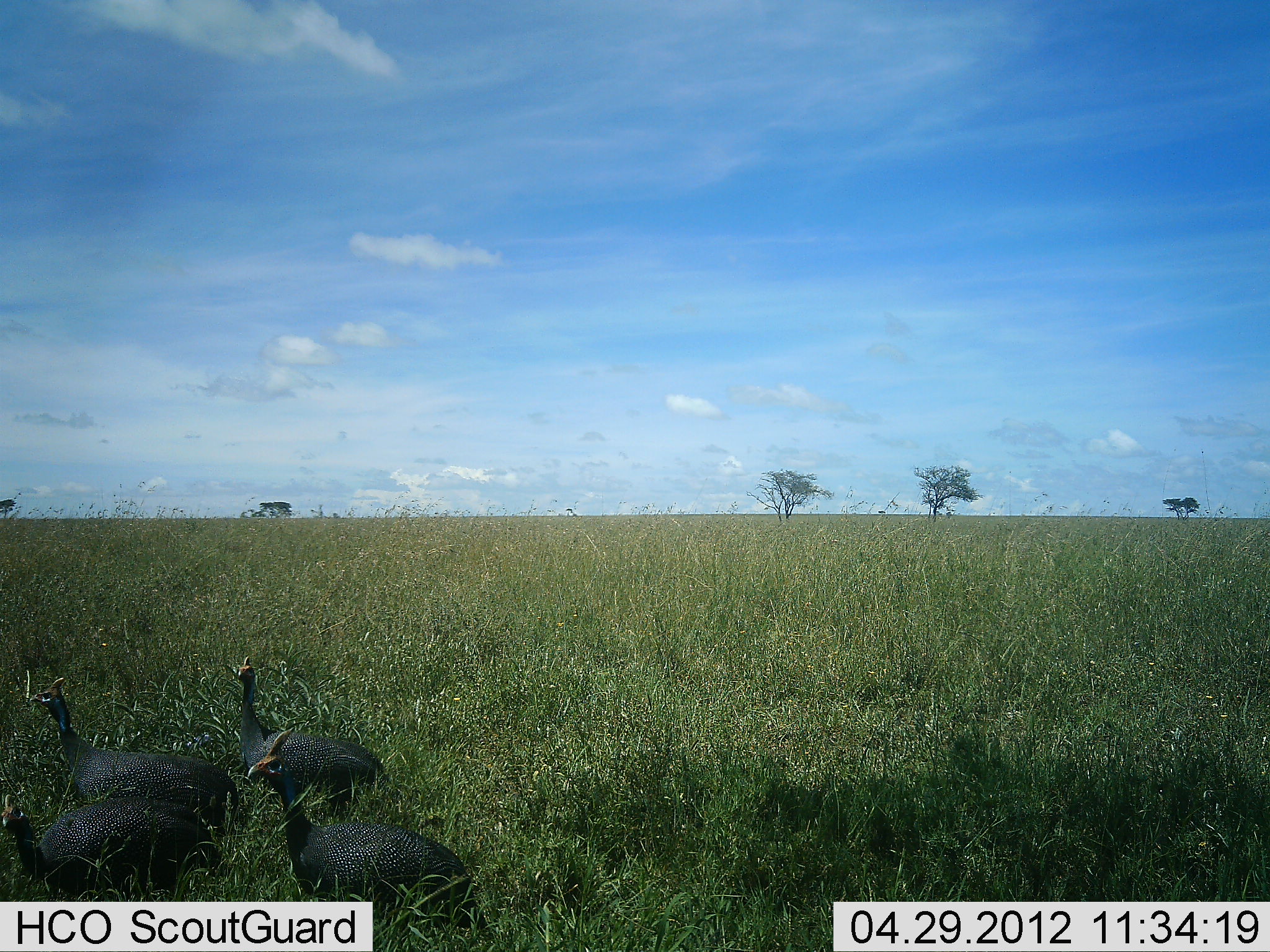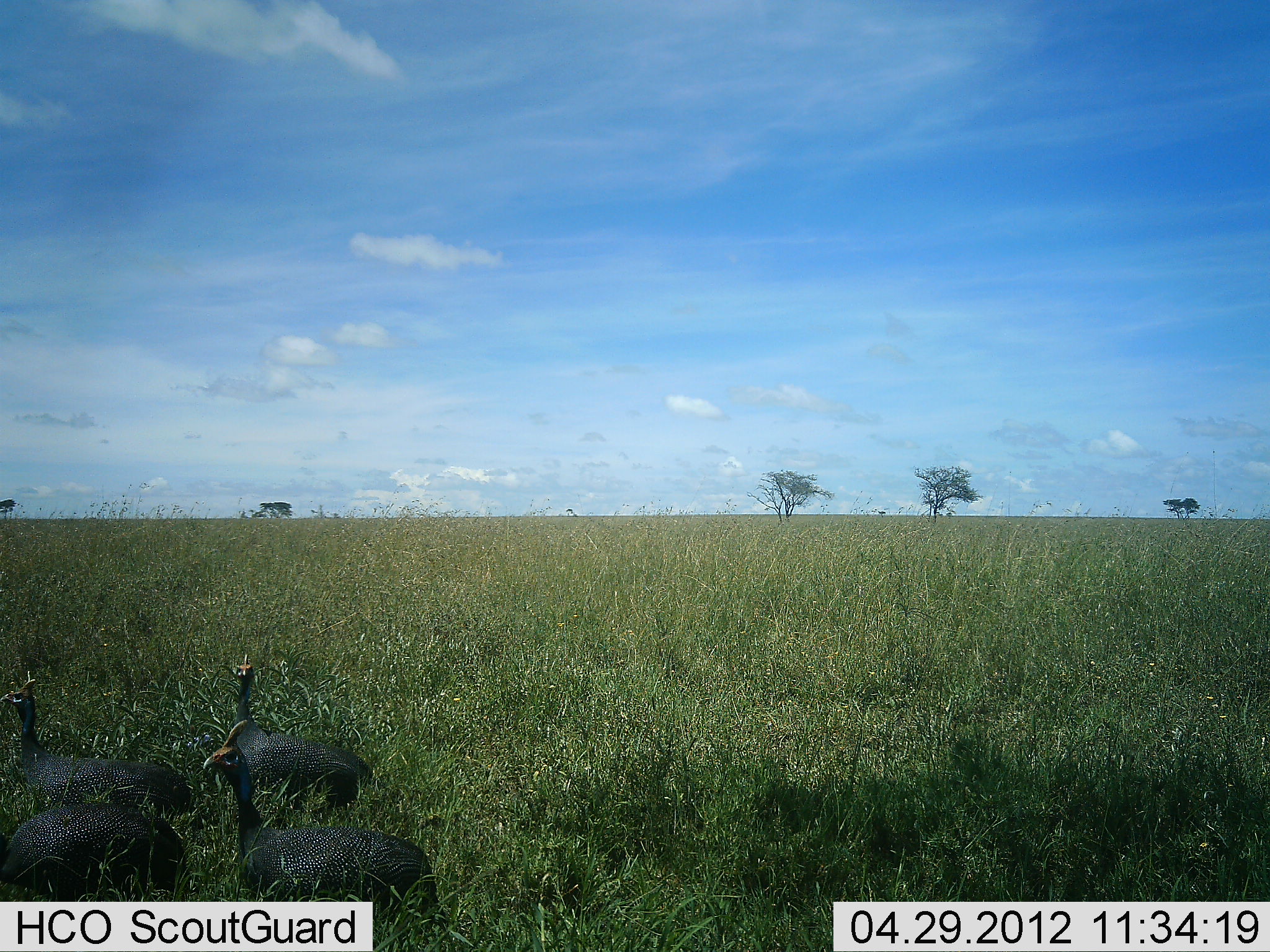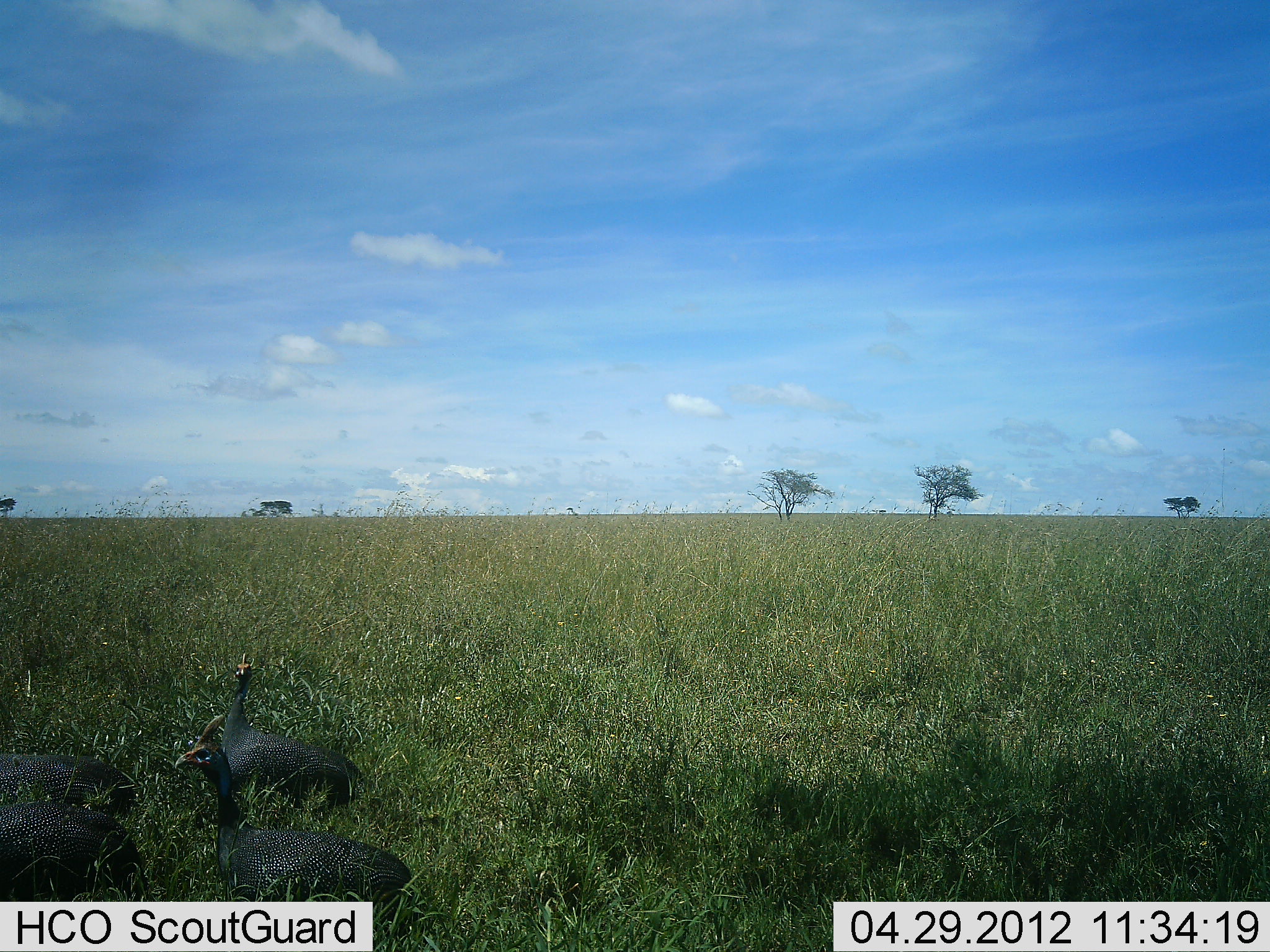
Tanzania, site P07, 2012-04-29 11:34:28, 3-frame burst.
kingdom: Animalia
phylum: Chordata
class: Aves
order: Galliformes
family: Numididae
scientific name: Numididae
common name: guinea fowl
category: guineafowl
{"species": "guineafowl (guinea fowl) (Numididae)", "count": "4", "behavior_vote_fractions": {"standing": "25%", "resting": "0%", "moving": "70%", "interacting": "0%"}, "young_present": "0%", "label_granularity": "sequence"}